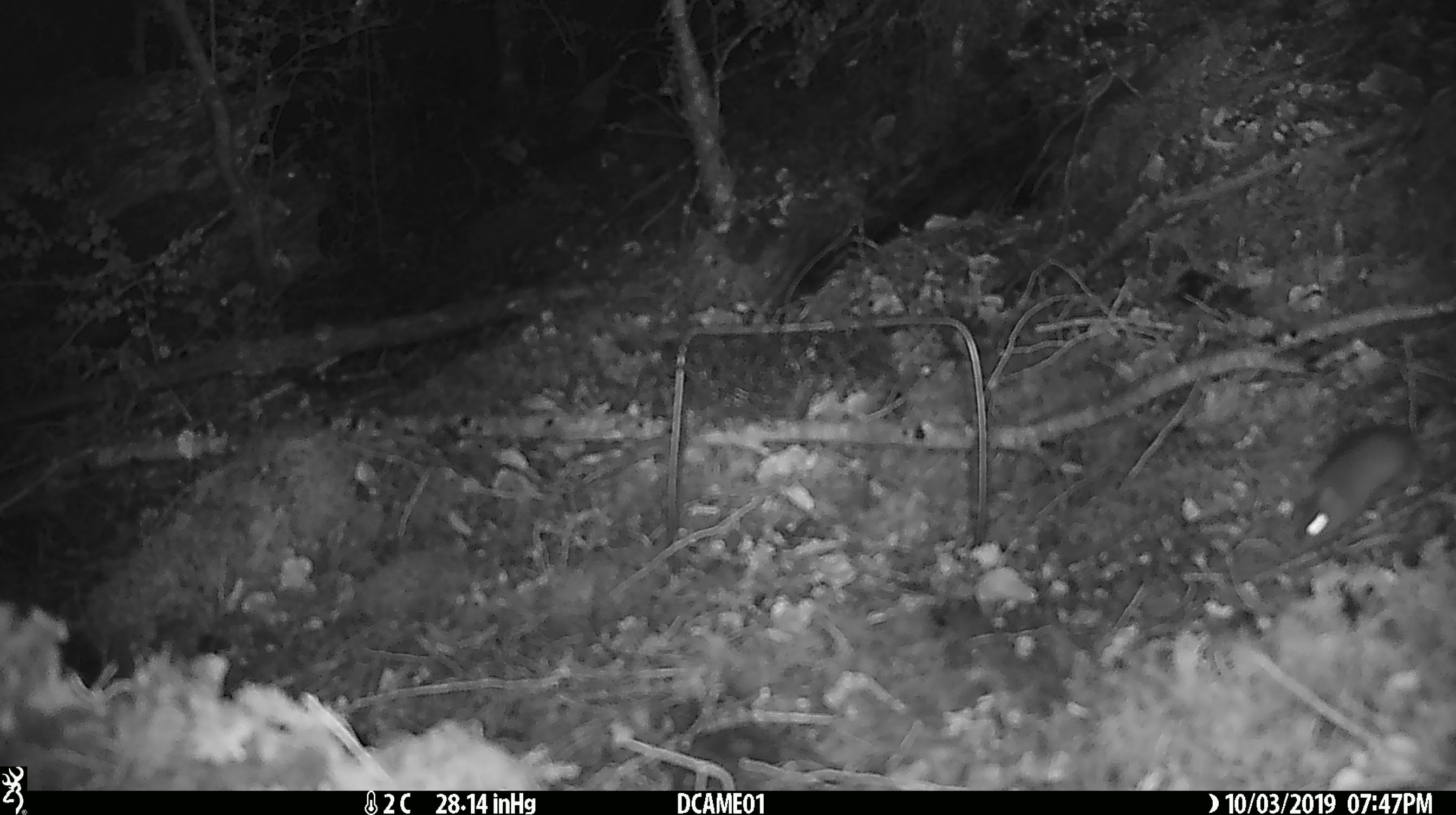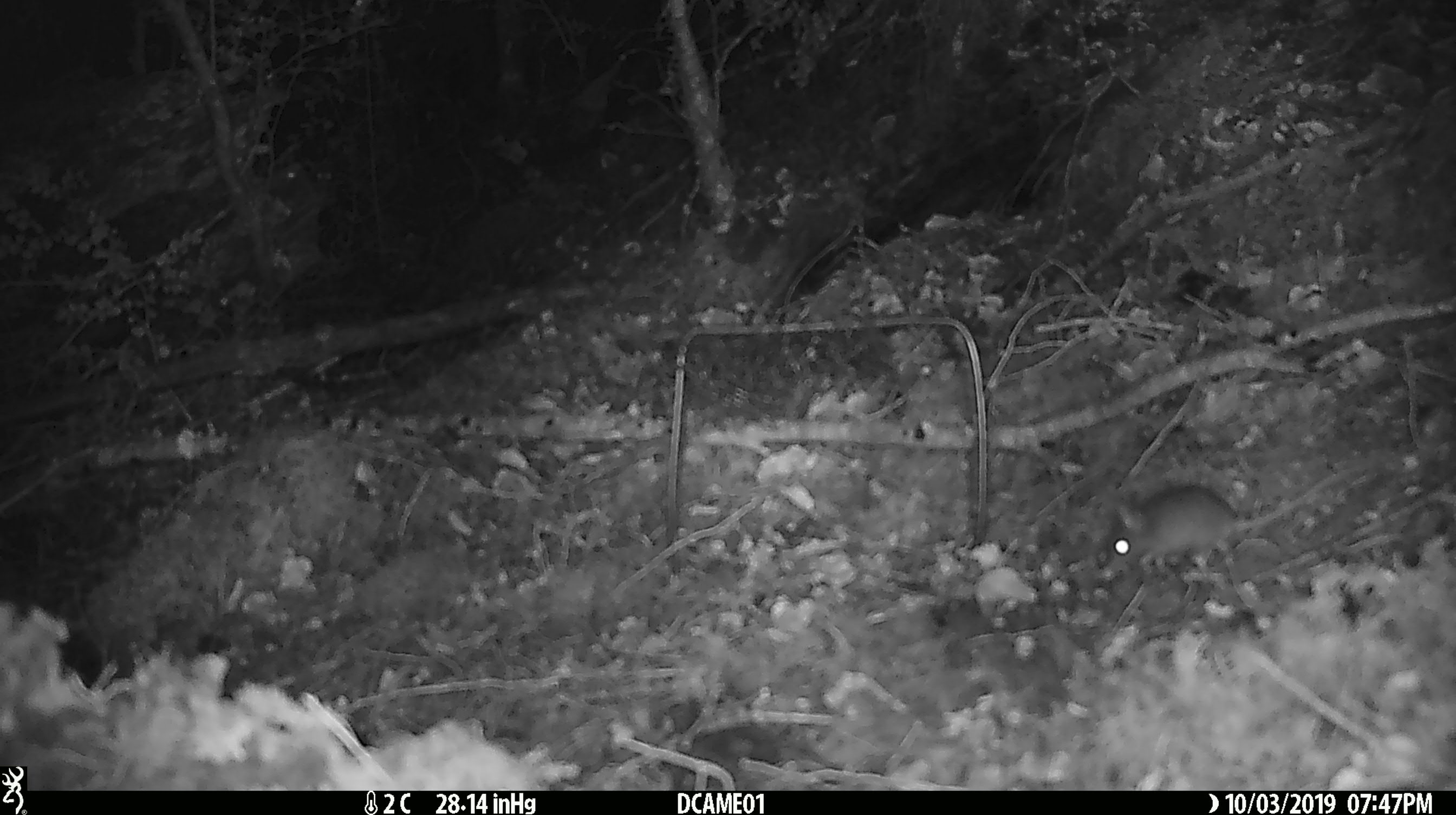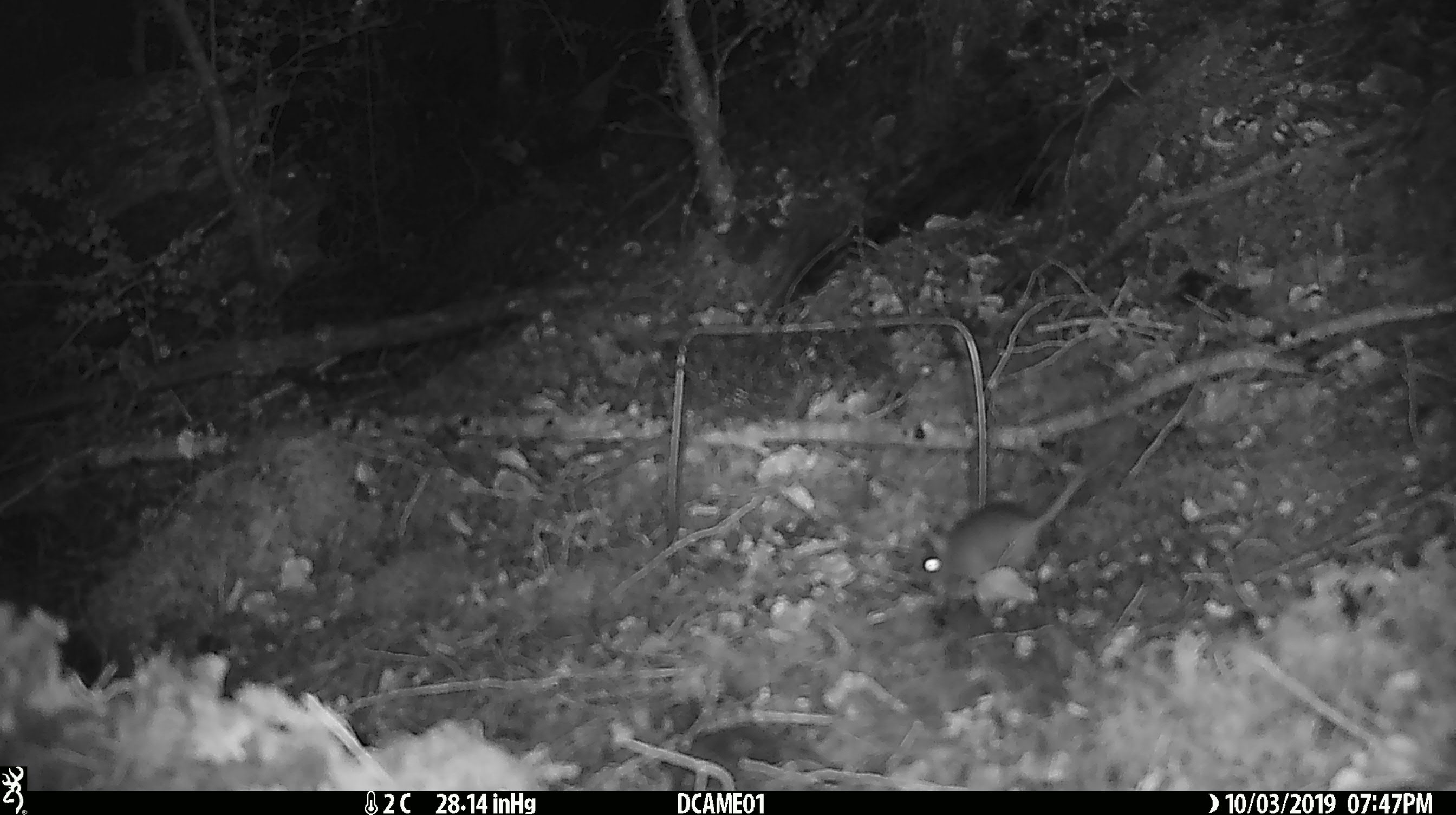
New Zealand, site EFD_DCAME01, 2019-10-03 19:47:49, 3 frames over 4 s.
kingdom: Animalia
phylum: Chordata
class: Mammalia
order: Rodentia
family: Muridae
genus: Mus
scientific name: Mus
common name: mouse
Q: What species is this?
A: Mouse (Mus).